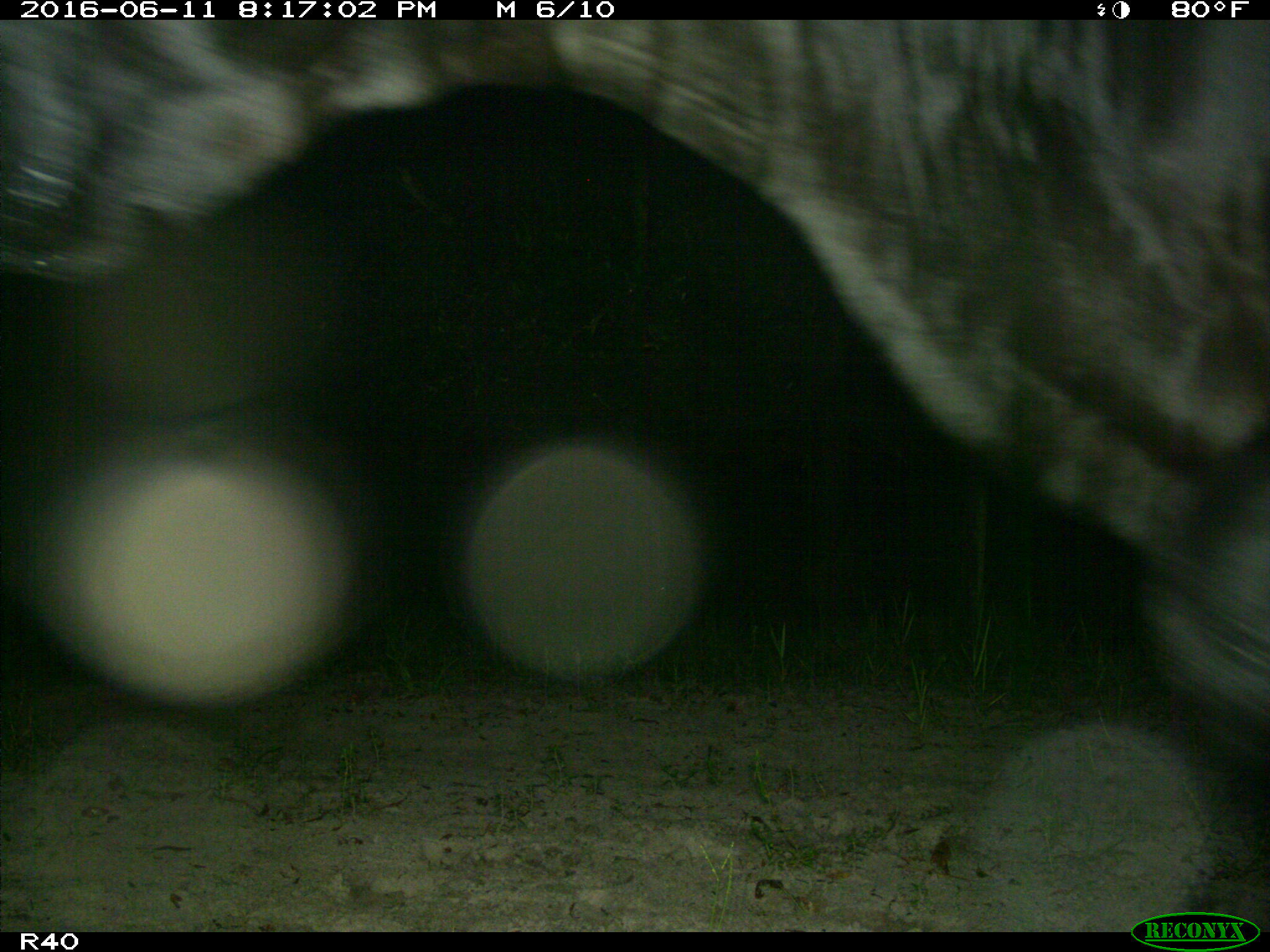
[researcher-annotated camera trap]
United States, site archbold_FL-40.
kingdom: Animalia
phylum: Chordata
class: Mammalia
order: Artiodactyla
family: Bovidae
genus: Bos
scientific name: Bos taurus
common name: domestic cow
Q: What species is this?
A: Bos taurus (domestic cow).